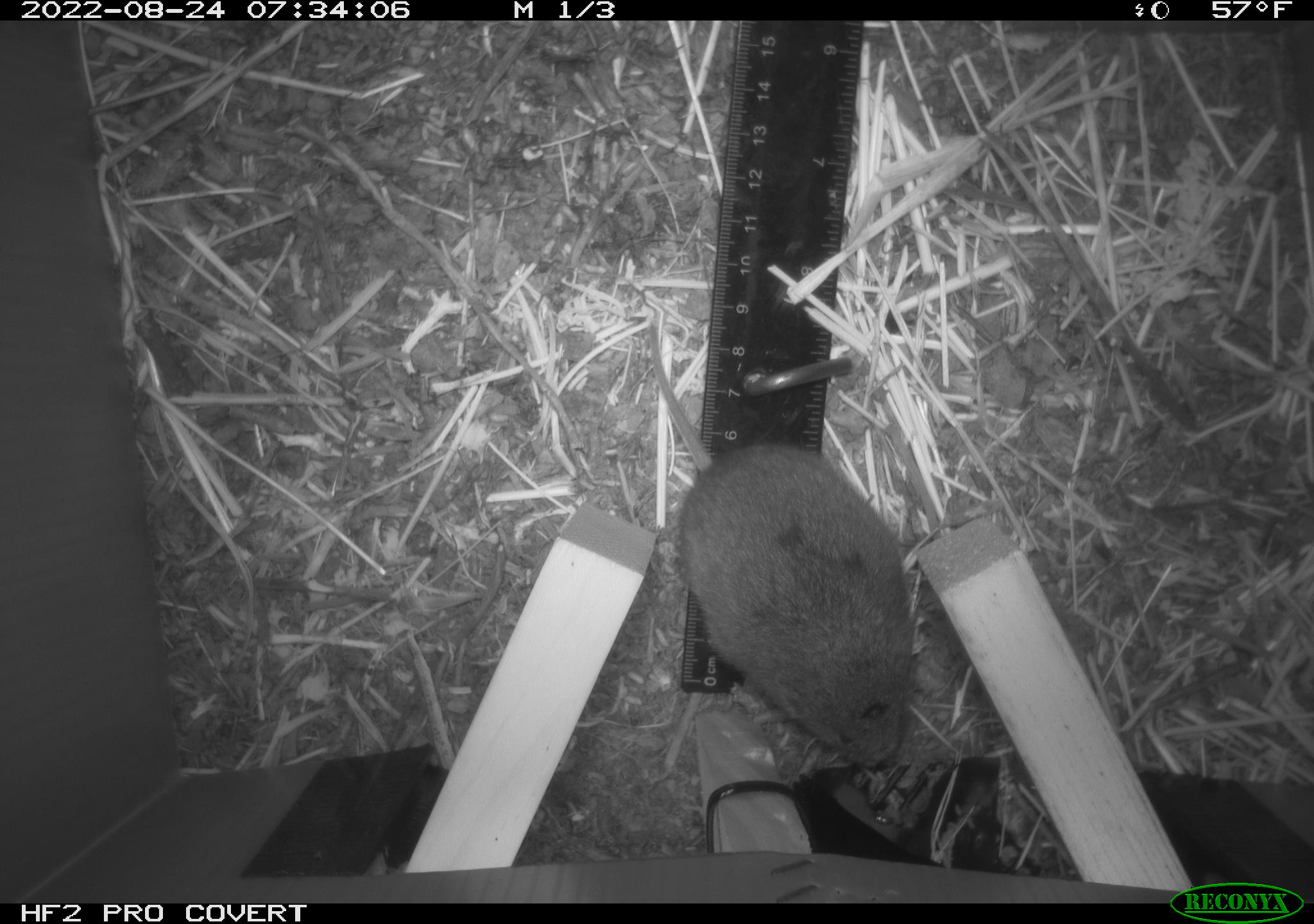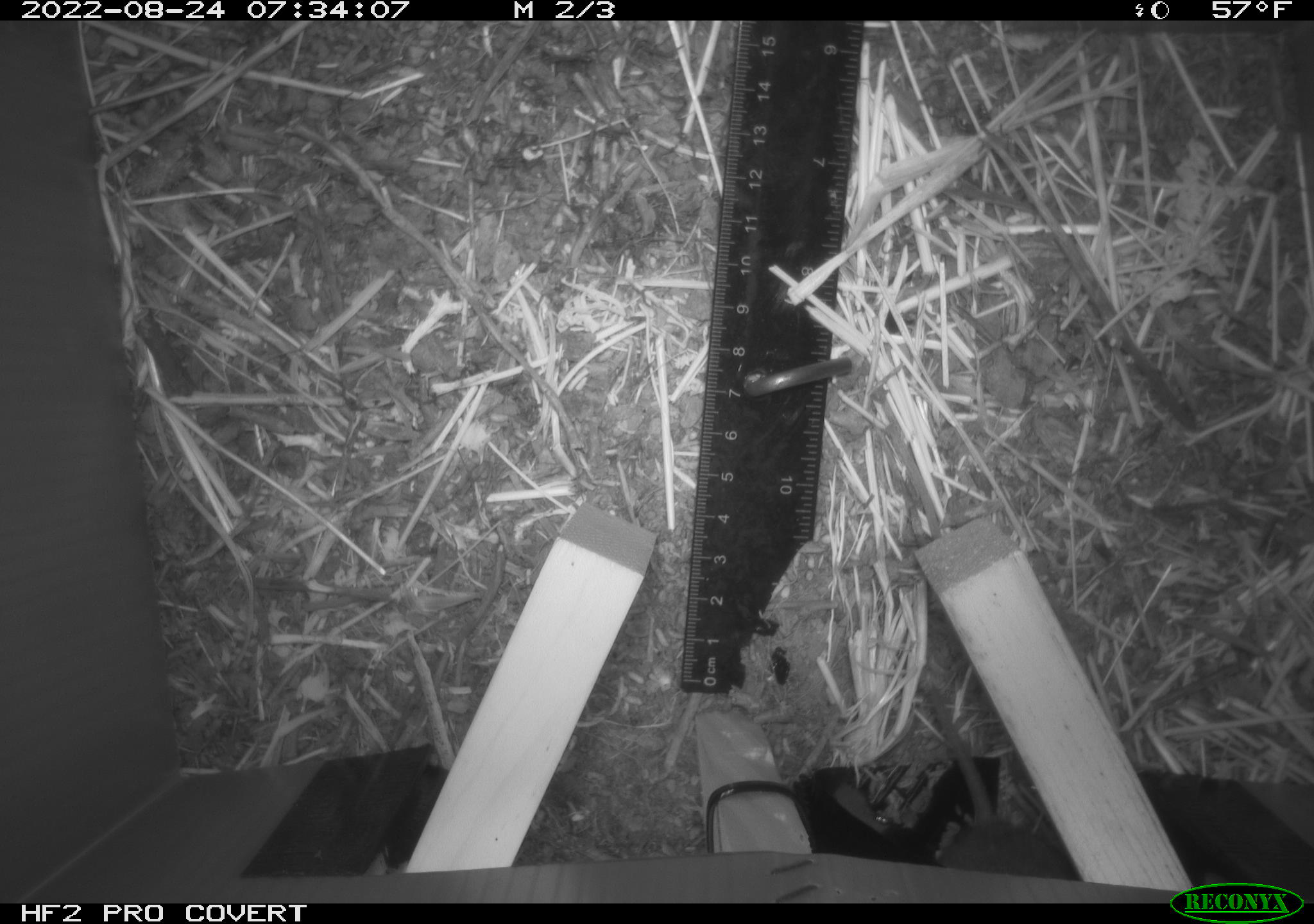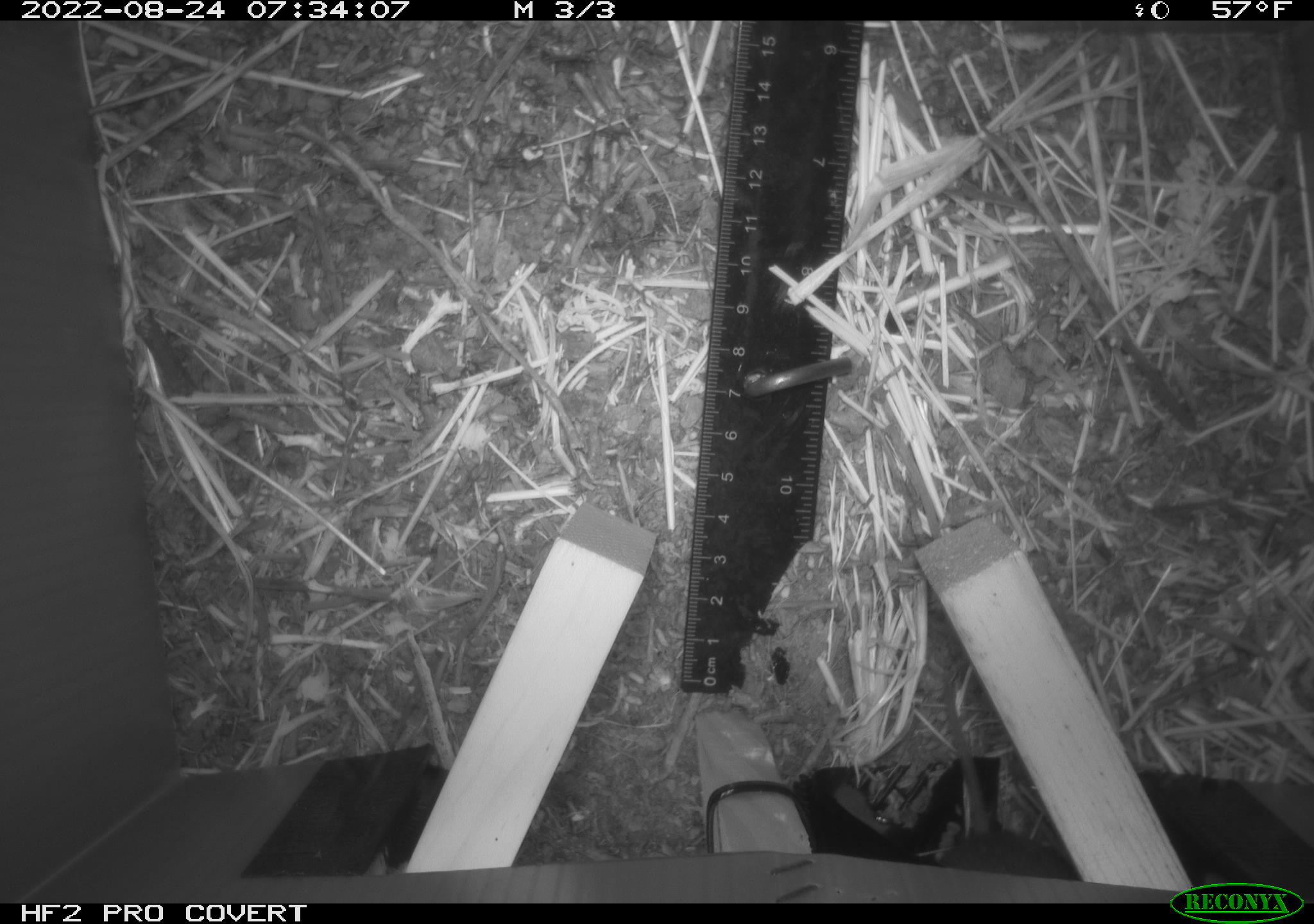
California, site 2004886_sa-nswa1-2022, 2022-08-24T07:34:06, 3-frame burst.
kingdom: Animalia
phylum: Chordata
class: Mammalia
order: Rodentia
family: Cricetidae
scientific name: Cricetidae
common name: hamsters, voles, lemmings, and allies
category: cricetidae family